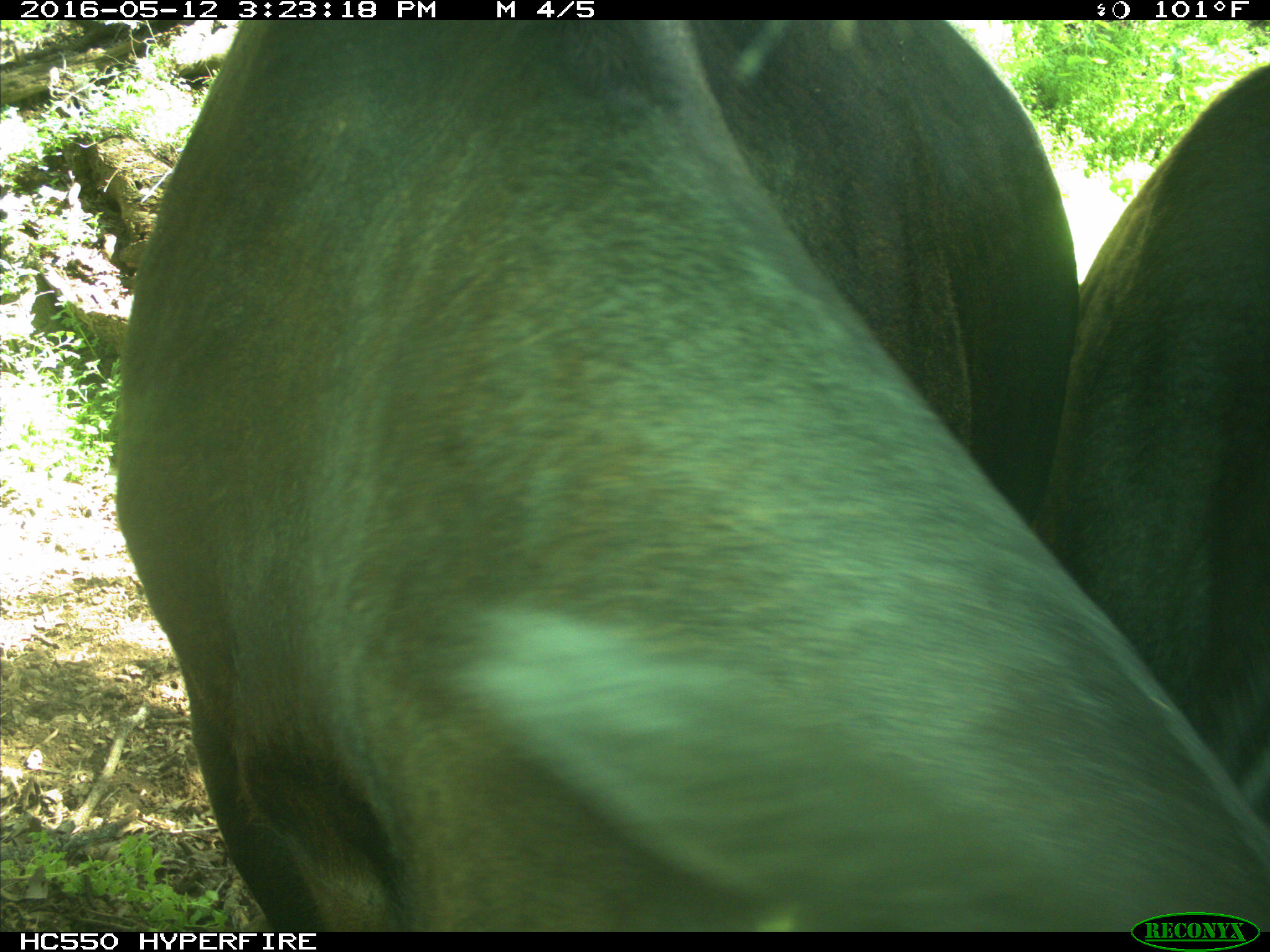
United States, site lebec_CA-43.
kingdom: Animalia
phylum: Chordata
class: Mammalia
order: Artiodactyla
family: Bovidae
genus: Bos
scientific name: Bos taurus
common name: domestic cow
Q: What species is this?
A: Bos taurus (domestic cow).